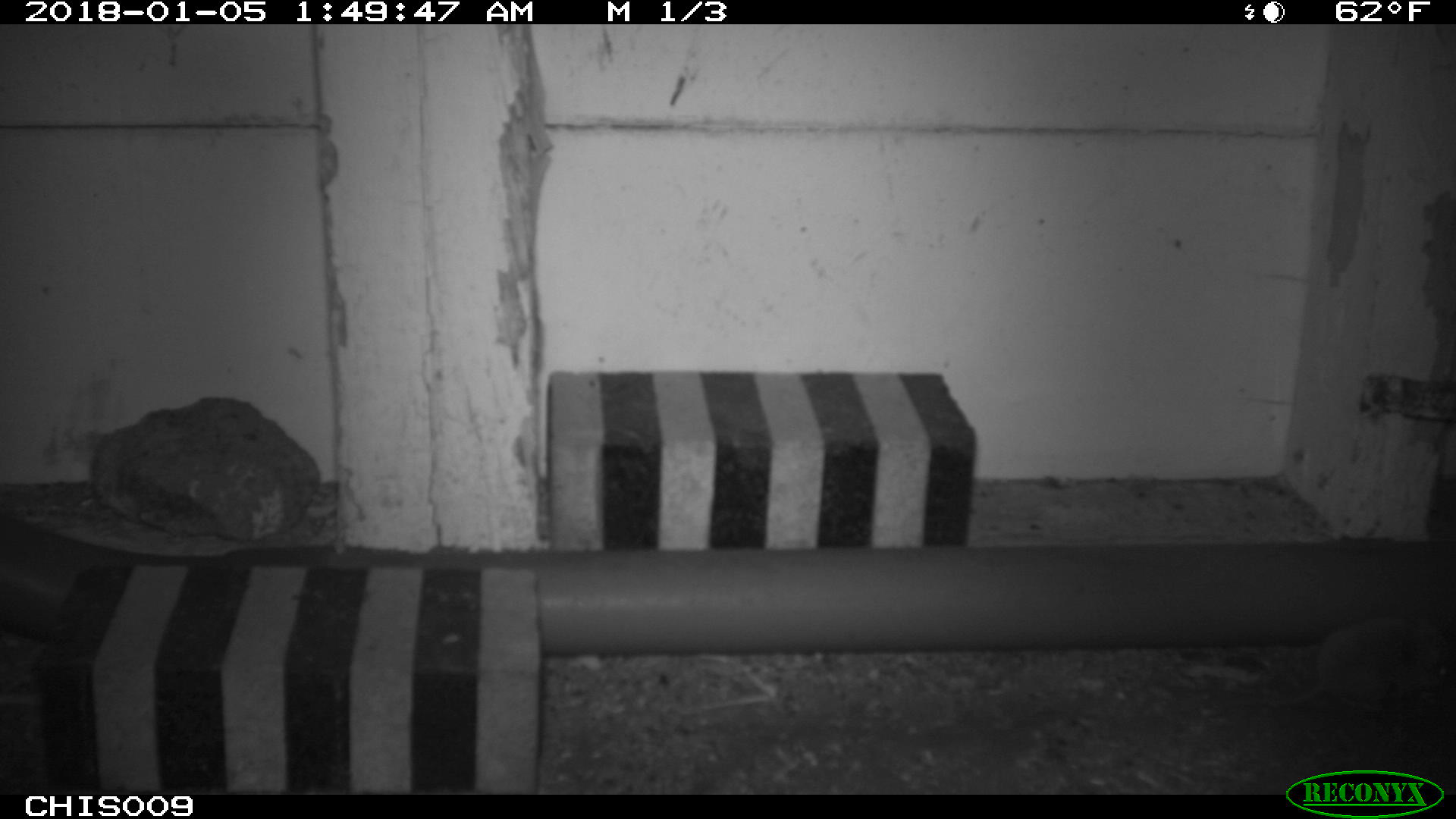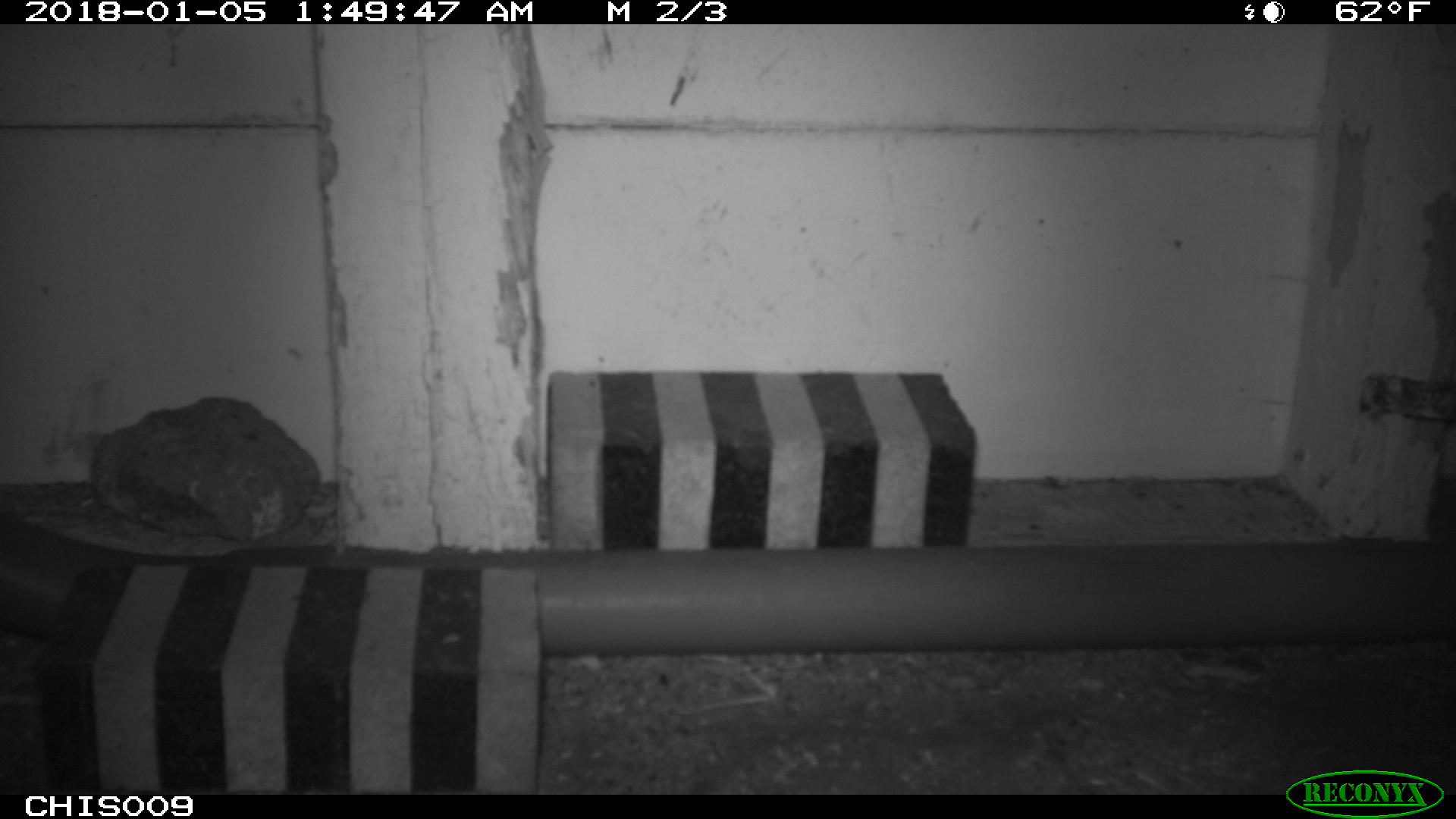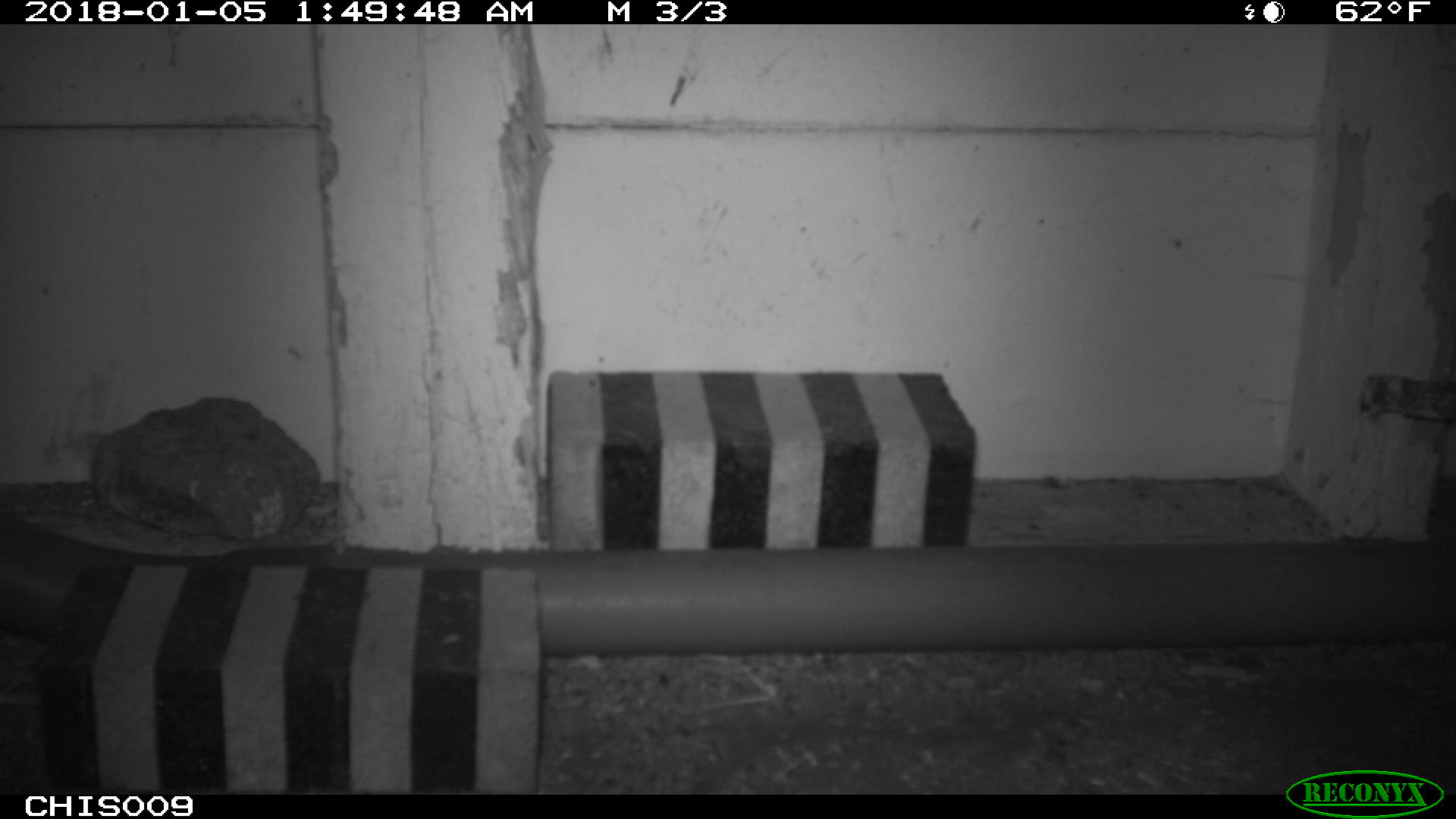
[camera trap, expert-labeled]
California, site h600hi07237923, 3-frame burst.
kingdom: Animalia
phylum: Chordata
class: Mammalia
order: Rodentia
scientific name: Rodentia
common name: rodent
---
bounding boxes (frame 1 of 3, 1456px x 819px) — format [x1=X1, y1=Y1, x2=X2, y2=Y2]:
rodent: [x1=1212, y1=617, x2=1450, y2=713]